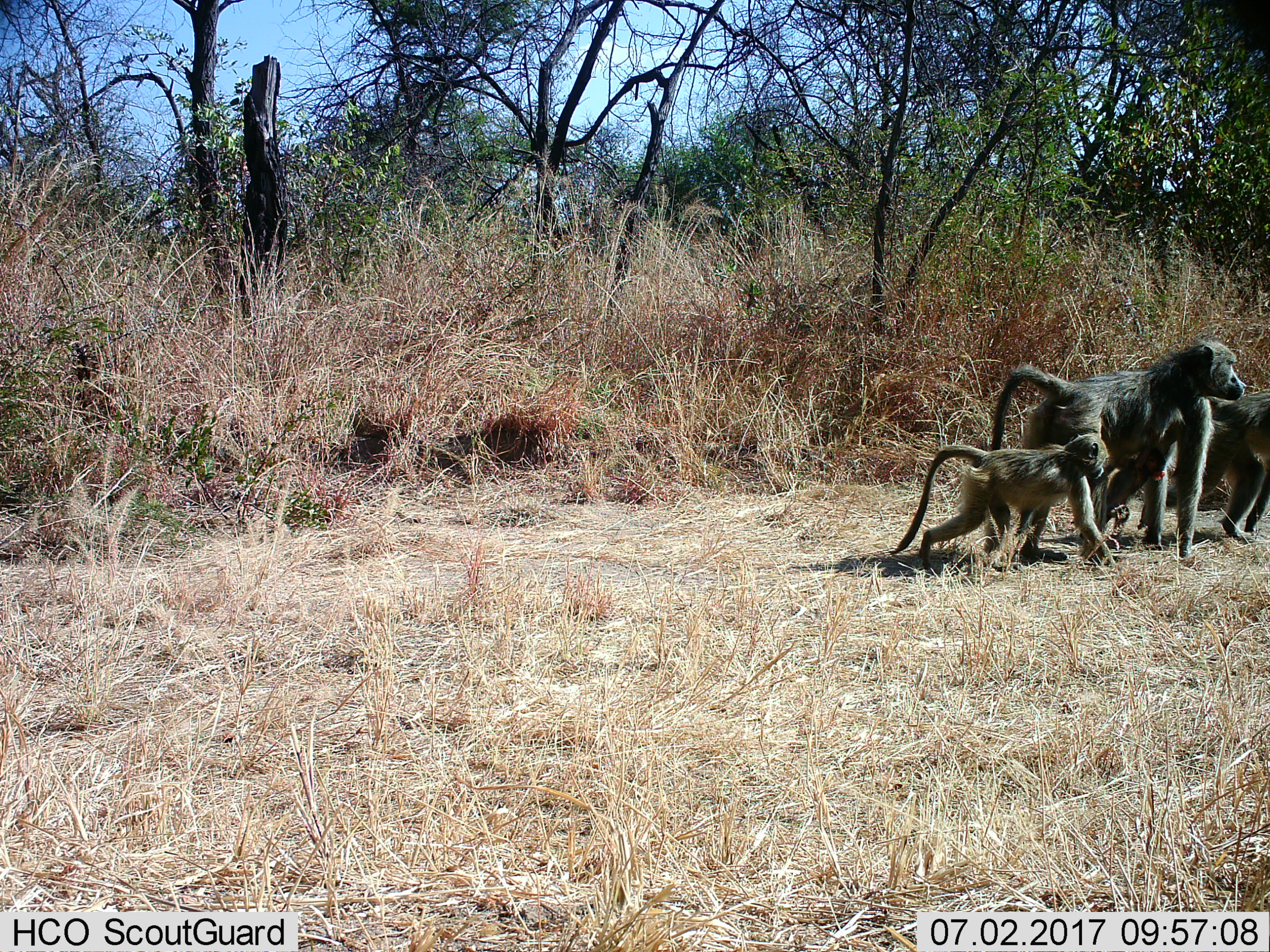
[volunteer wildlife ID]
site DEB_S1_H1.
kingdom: Animalia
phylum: Chordata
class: Mammalia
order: Primates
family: Cercopithecidae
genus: Papio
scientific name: Papio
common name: baboon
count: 3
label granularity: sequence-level